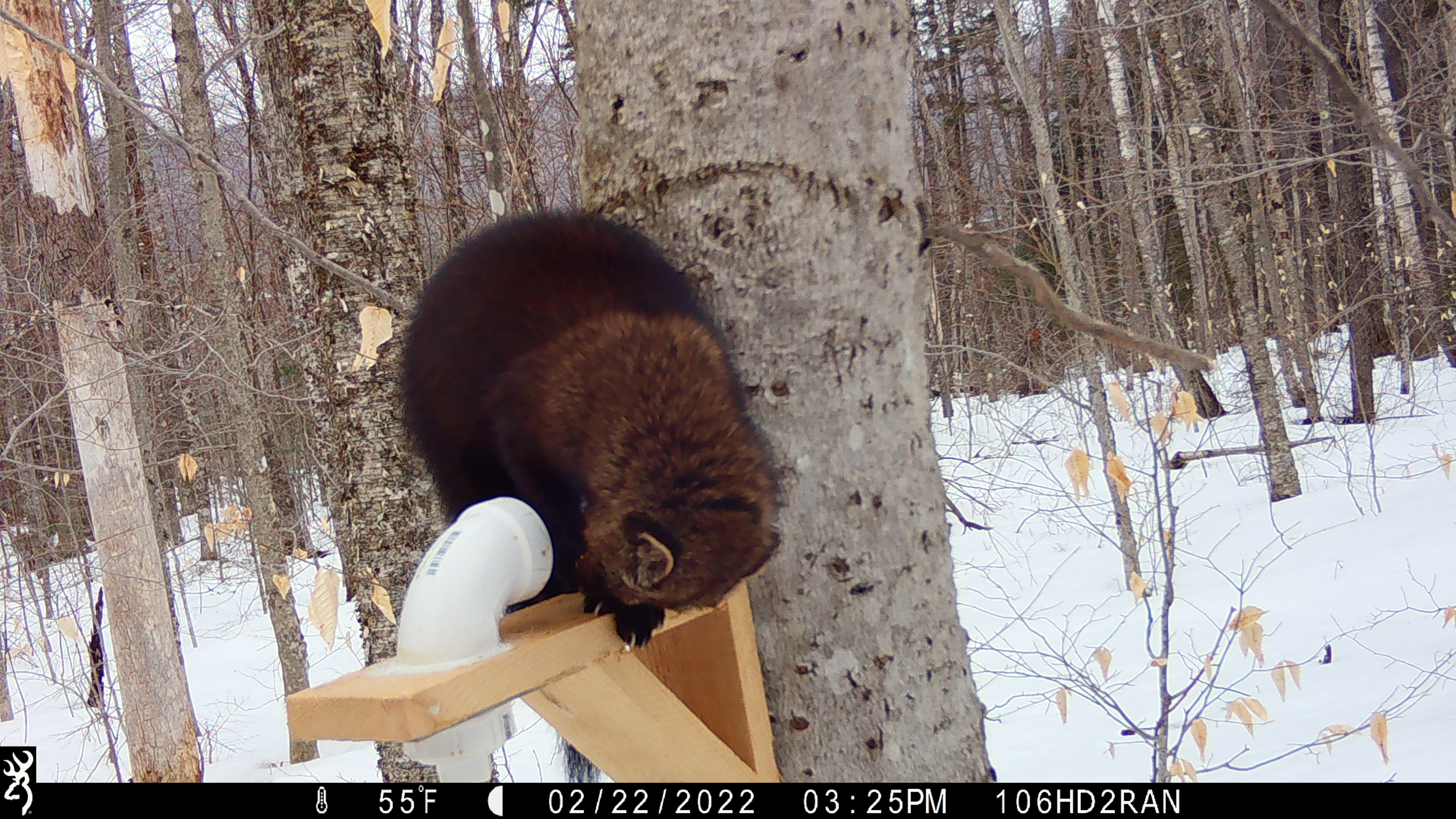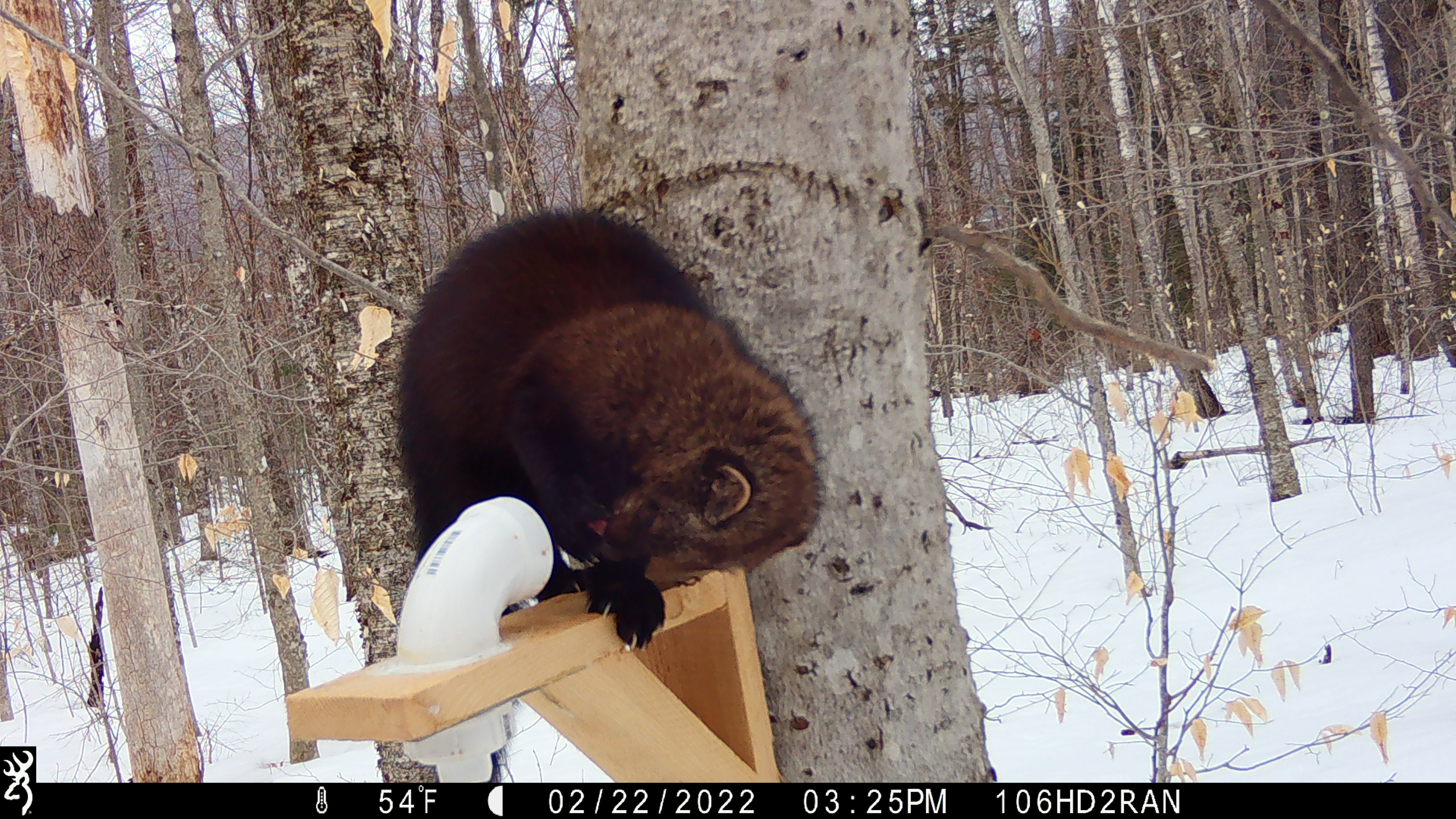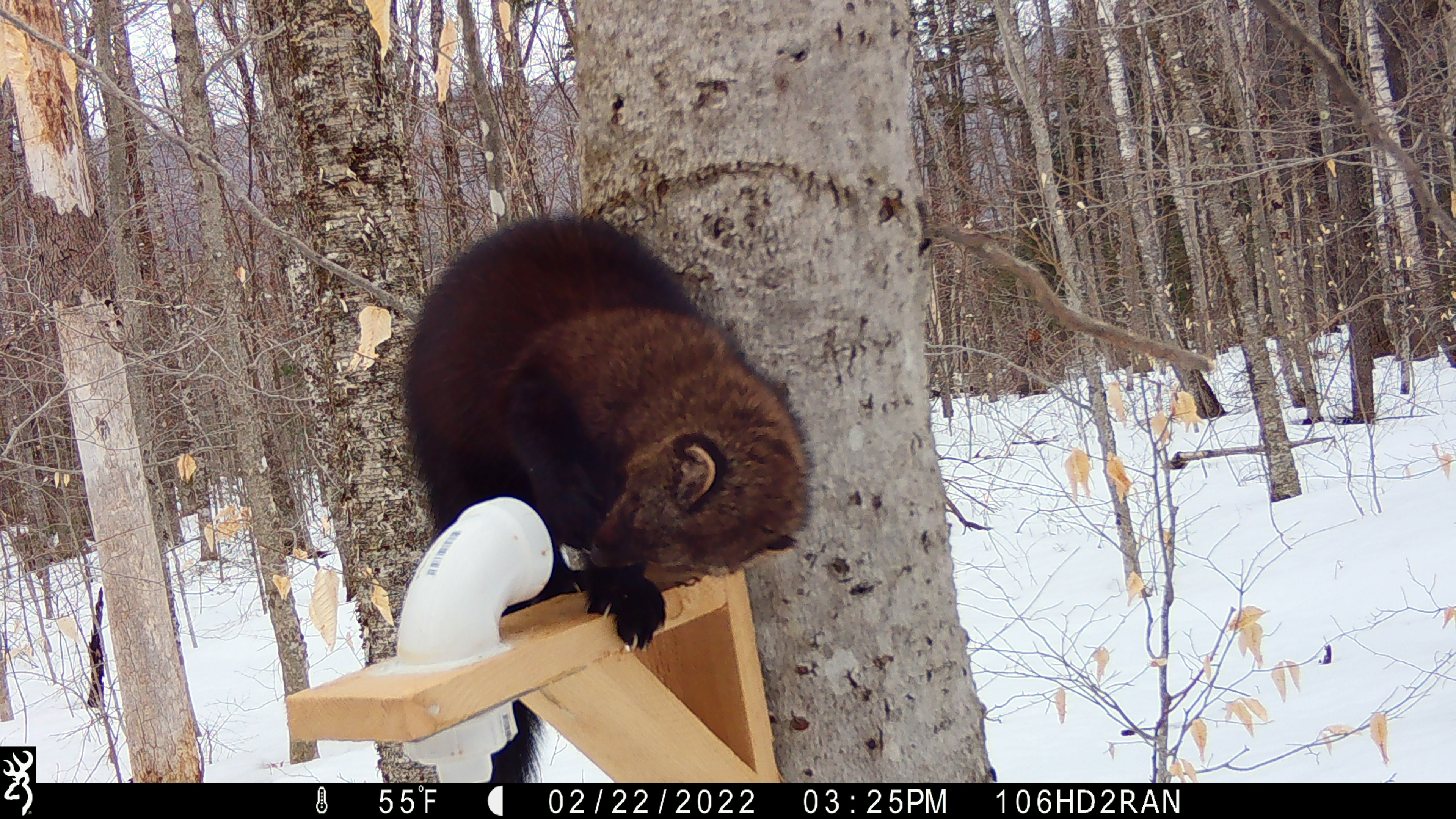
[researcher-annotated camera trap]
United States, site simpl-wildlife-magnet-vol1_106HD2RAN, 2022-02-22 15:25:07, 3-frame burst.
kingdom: Animalia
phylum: Chordata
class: Mammalia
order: Carnivora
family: Mustelidae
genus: Pekania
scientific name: Pekania pennanti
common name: fisher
Fisher (Pekania pennanti).